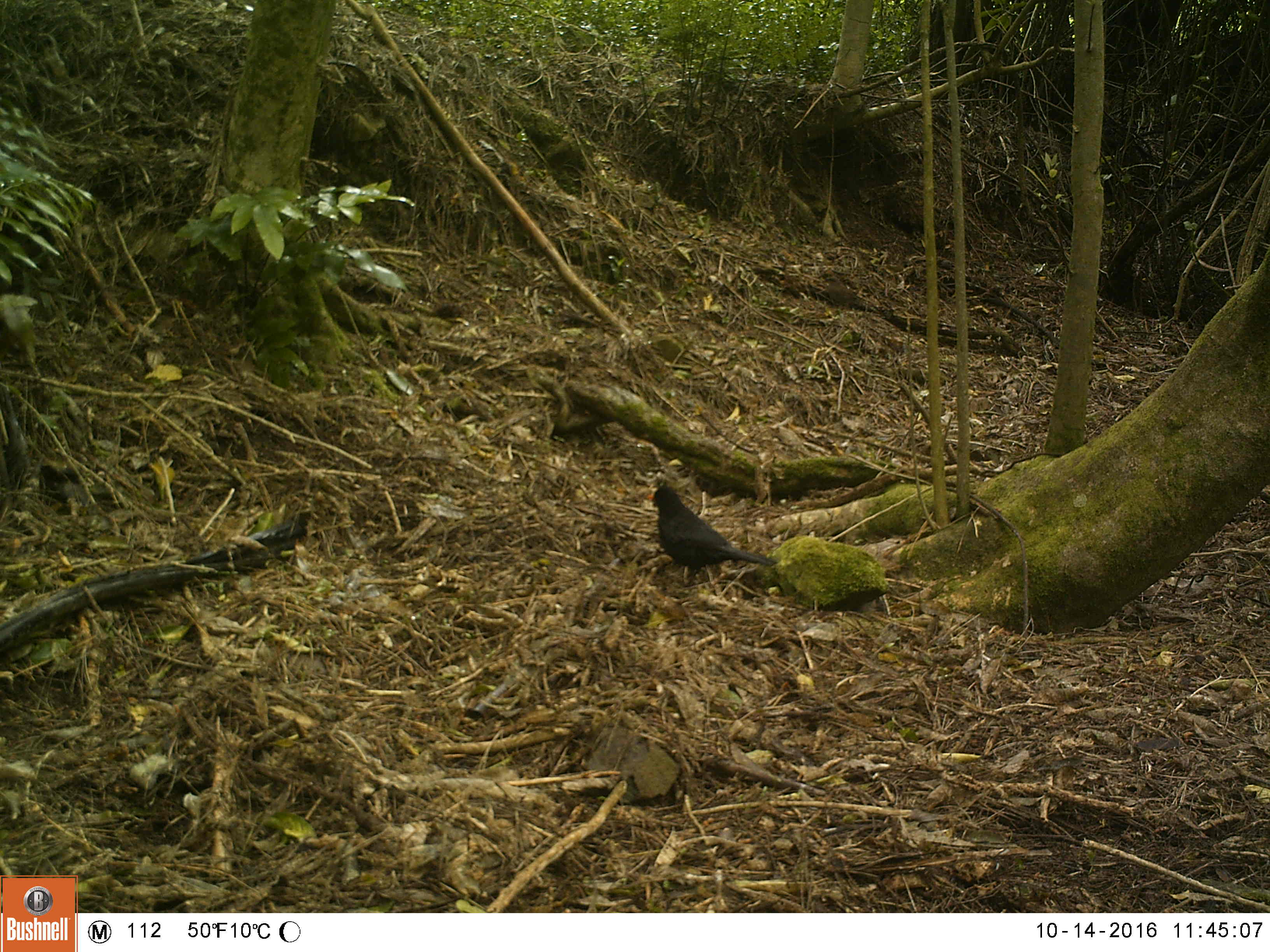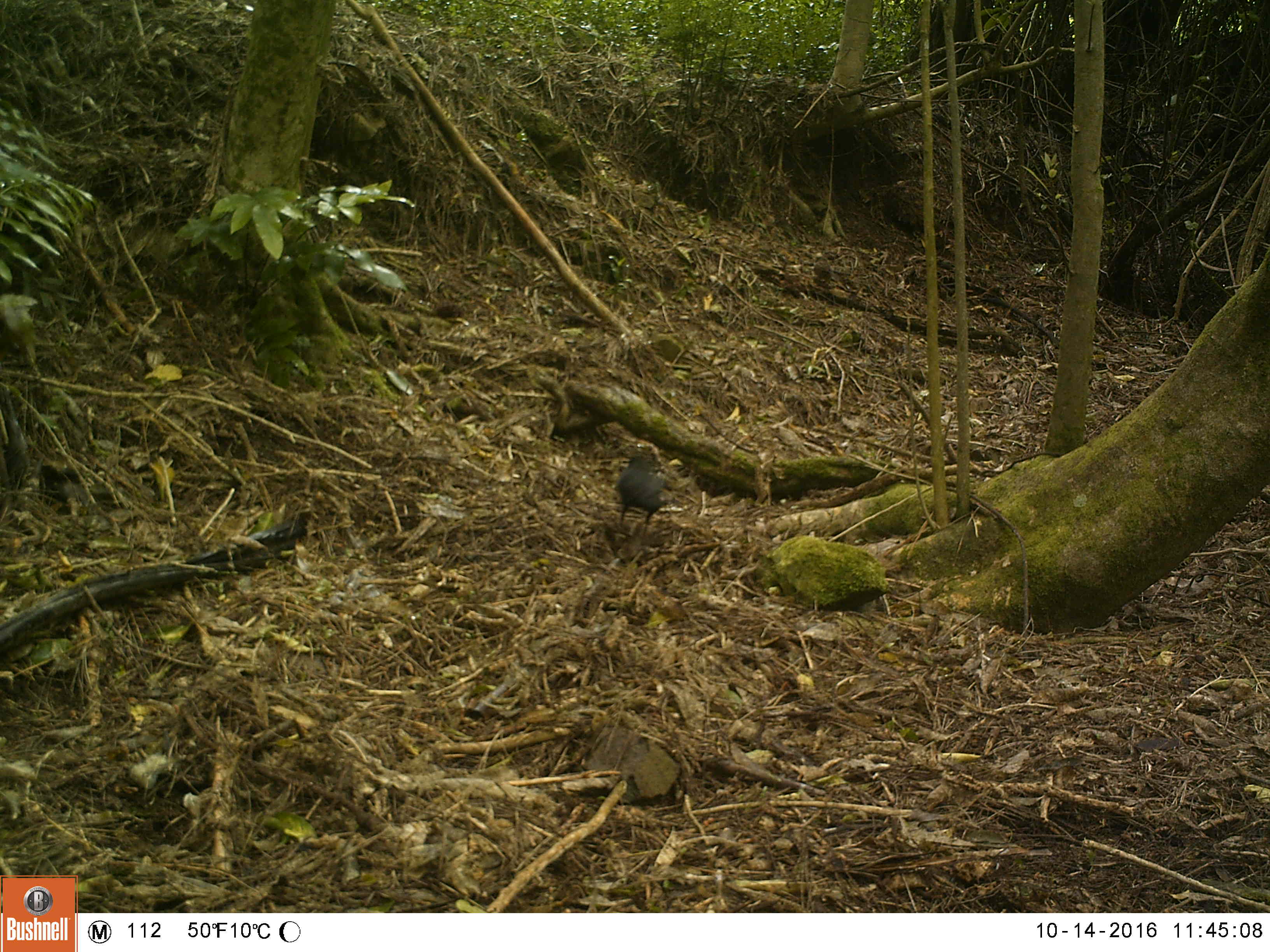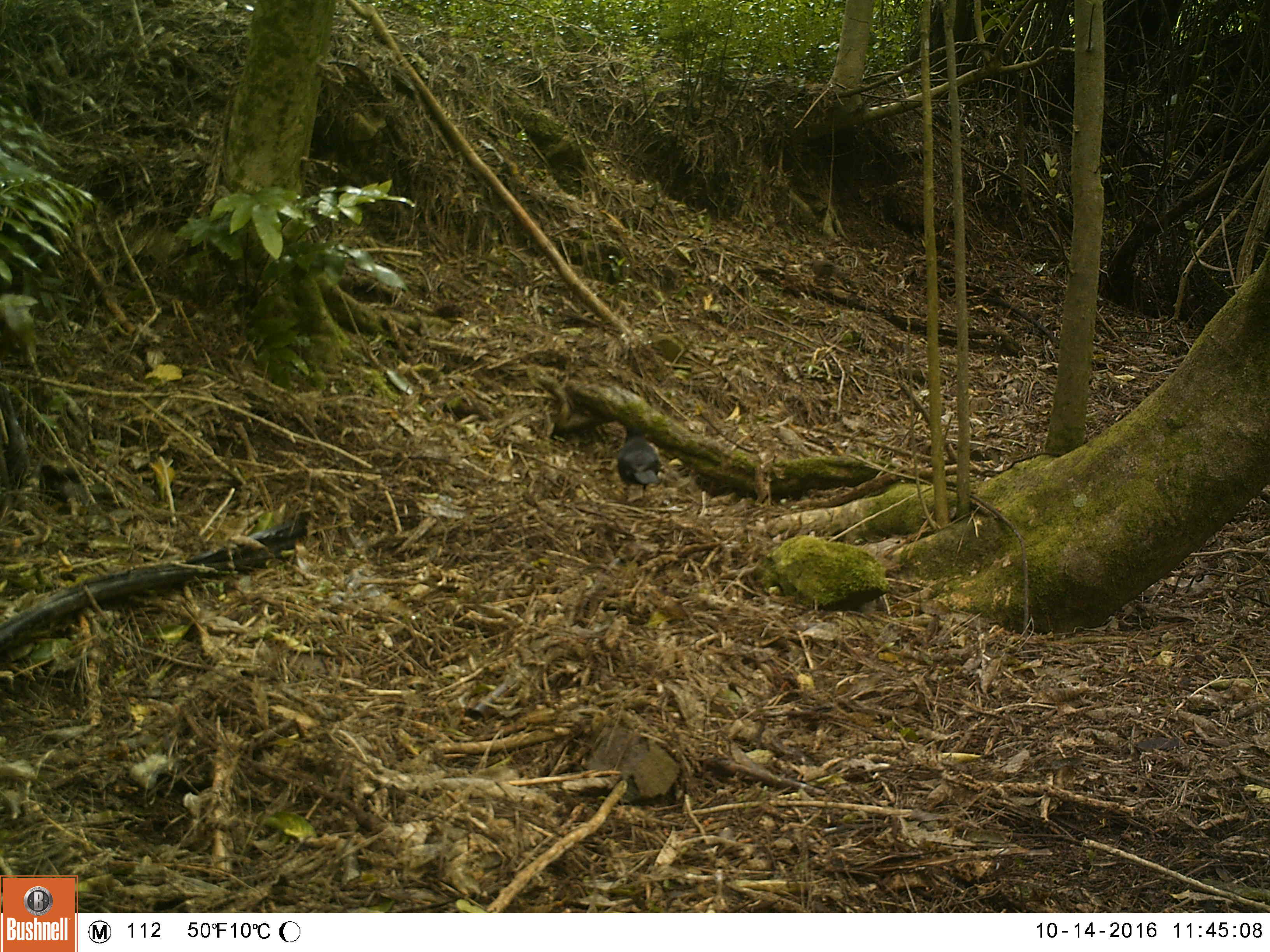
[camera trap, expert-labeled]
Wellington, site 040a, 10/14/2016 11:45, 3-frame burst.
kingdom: Animalia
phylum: Chordata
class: Aves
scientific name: Aves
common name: bird